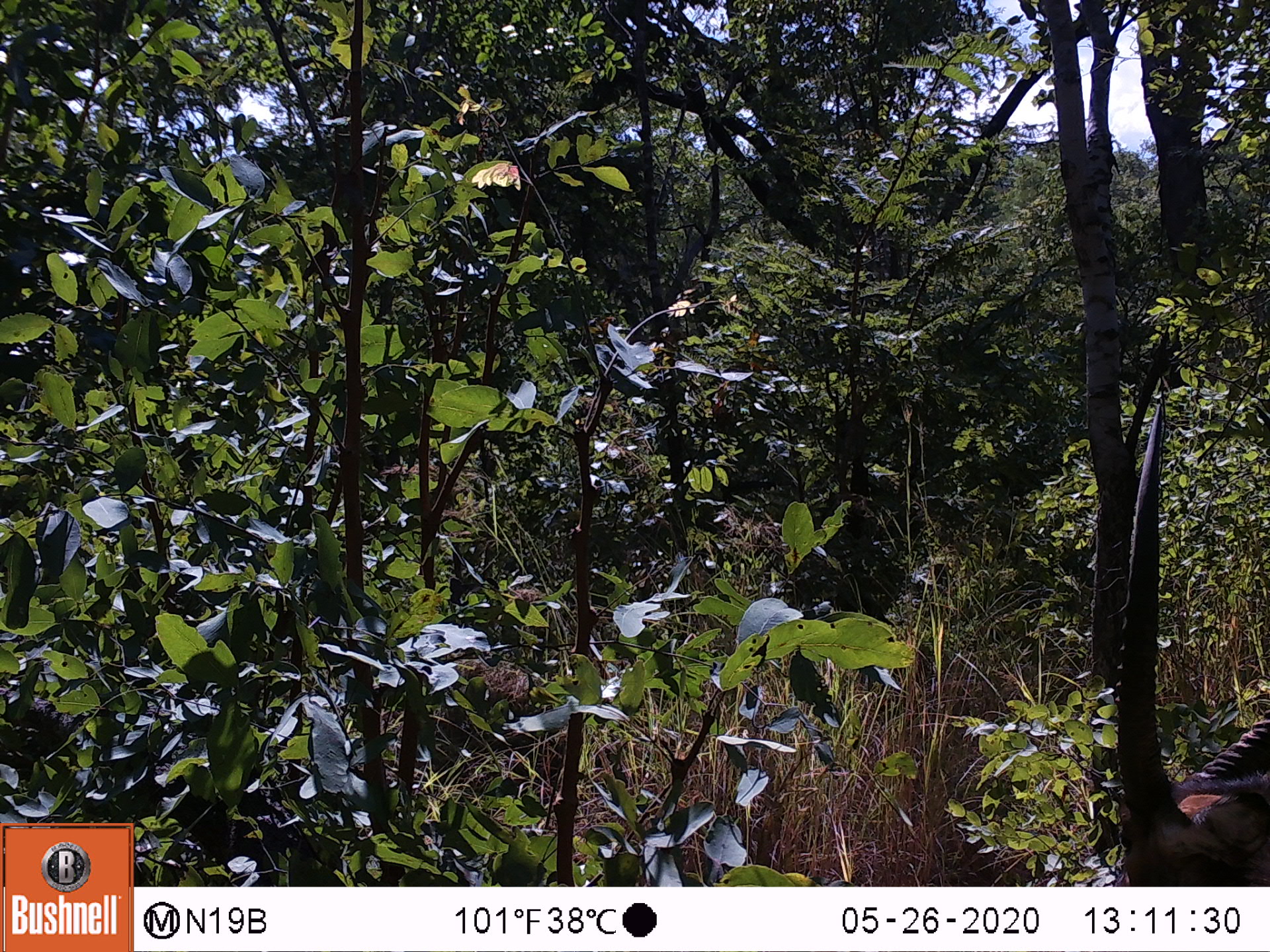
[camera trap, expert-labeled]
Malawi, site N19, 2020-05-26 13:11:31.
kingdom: Animalia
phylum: Chordata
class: Mammalia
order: Artiodactyla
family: Bovidae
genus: Hippotragus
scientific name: Hippotragus niger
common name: sable antelope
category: sable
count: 1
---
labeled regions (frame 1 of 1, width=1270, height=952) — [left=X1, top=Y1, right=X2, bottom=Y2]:
sable: [left=1067, top=378, right=1262, bottom=882]